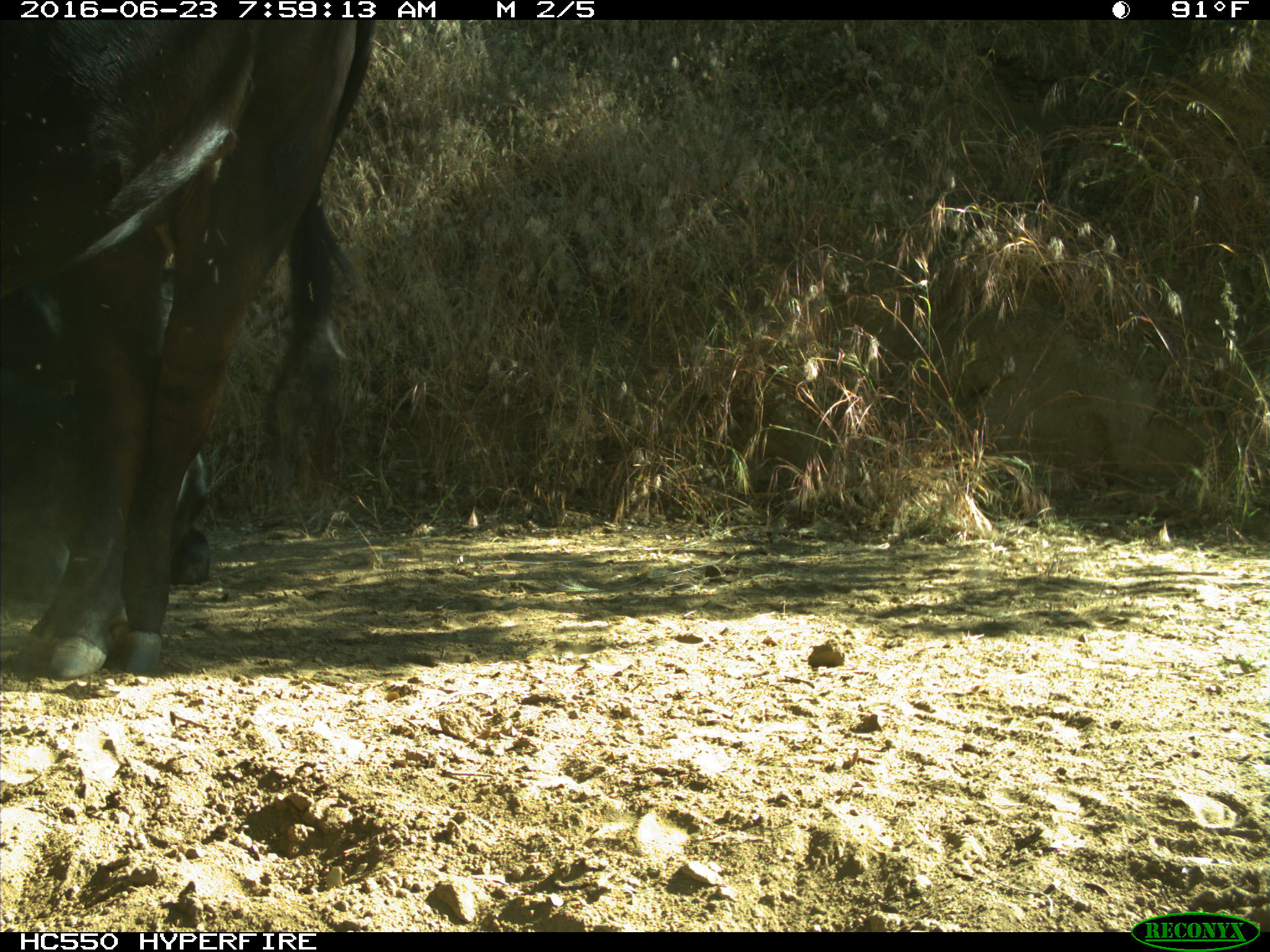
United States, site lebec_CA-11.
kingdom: Animalia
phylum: Chordata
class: Mammalia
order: Artiodactyla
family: Bovidae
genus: Bos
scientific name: Bos taurus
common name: domestic cow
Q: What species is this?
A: Bos taurus (domestic cow).